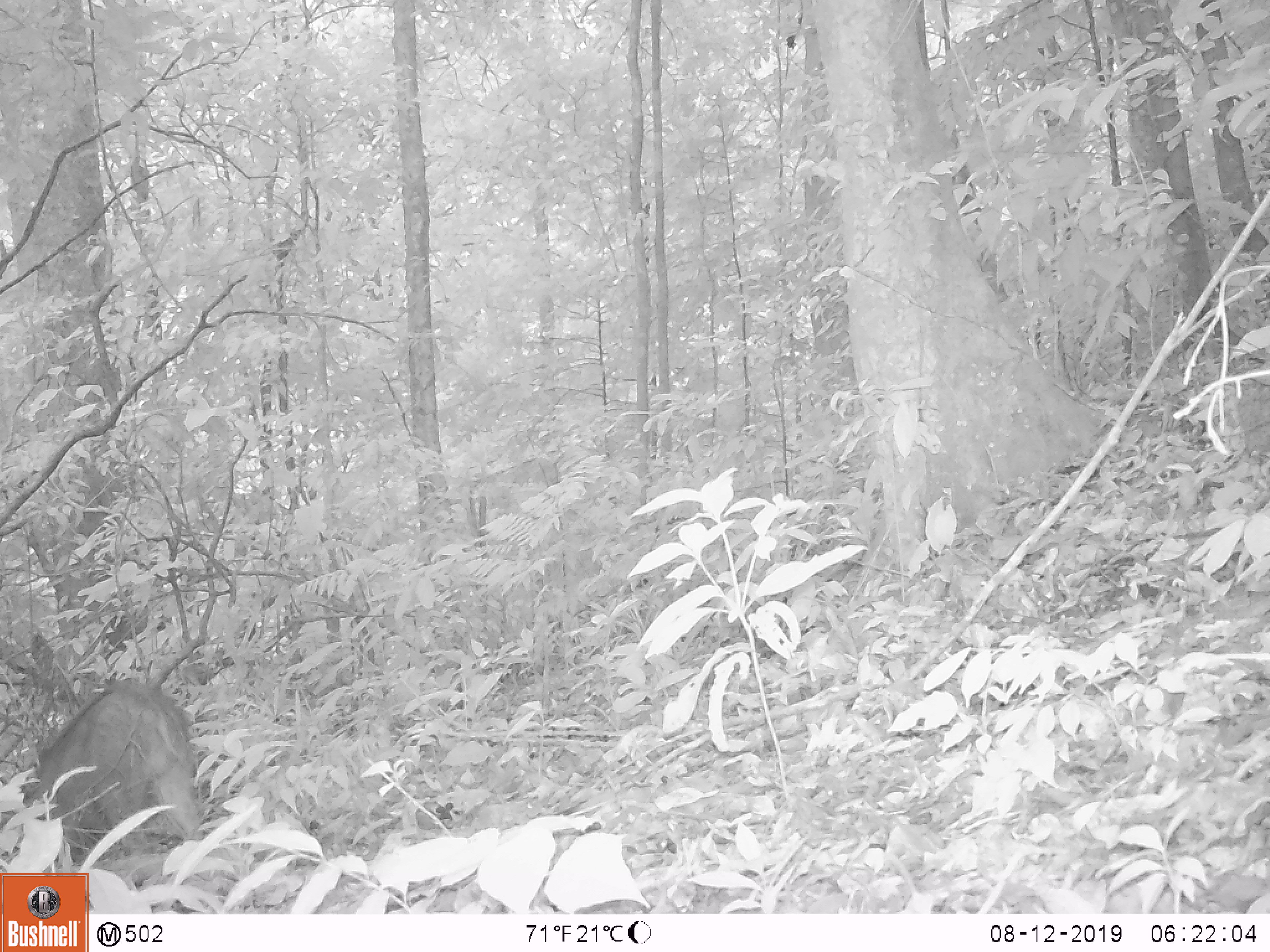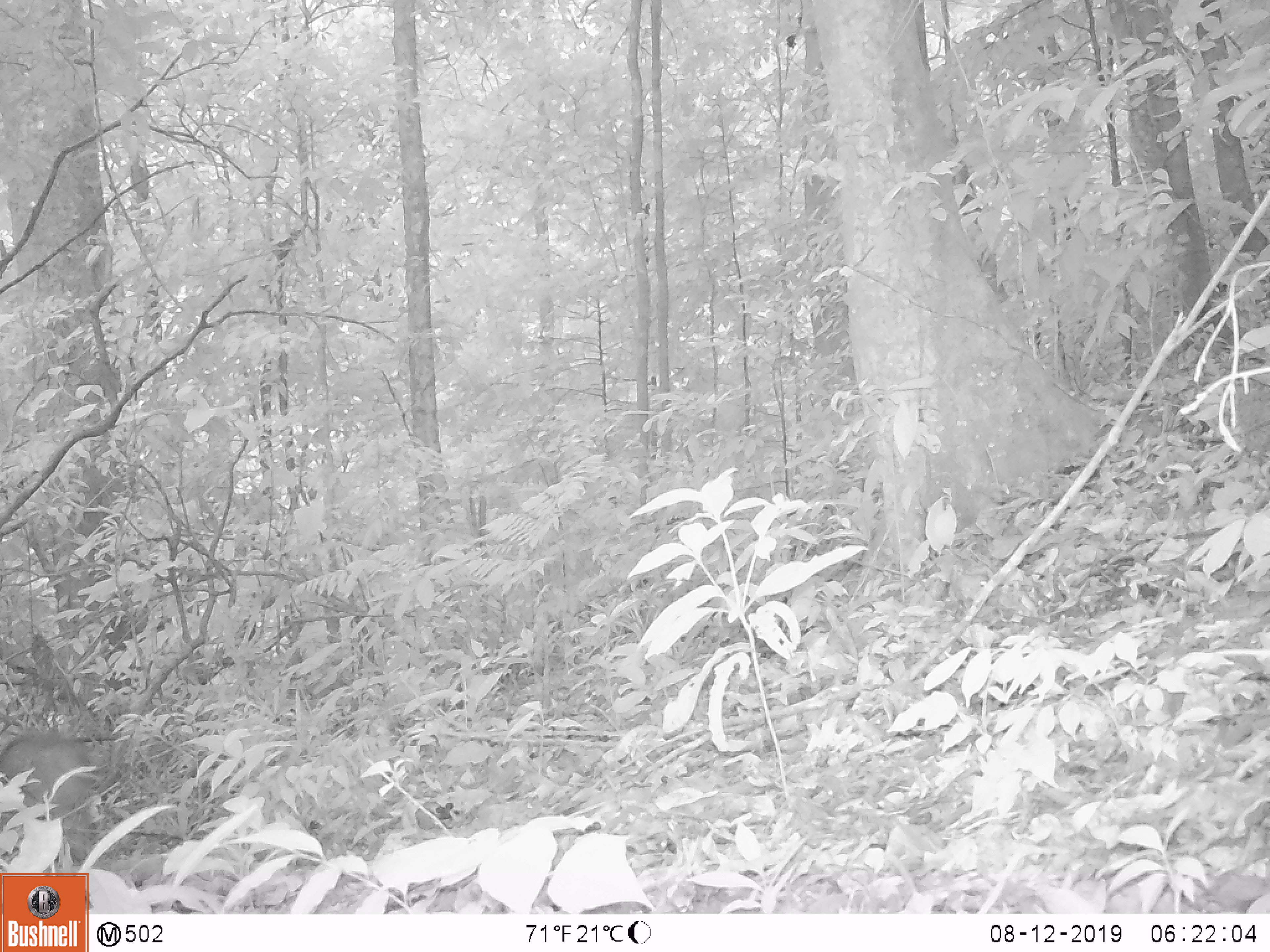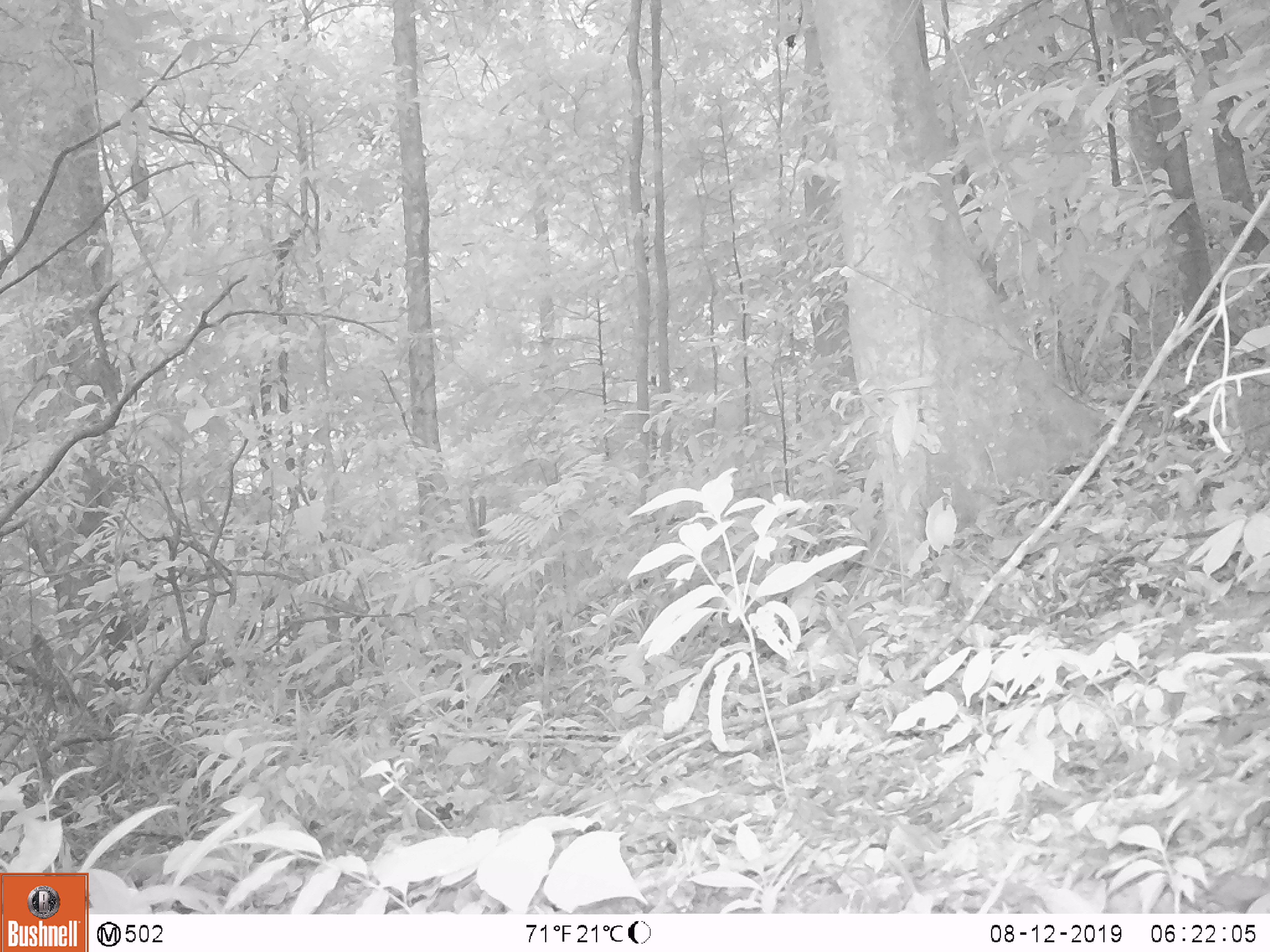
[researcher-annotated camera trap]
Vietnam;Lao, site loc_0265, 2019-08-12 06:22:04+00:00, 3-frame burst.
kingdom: Animalia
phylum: Chordata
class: Mammalia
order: Artiodactyla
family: Suidae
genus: Sus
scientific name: Sus scrofa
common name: eurasian wild pig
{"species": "eurasian wild pig (Sus scrofa)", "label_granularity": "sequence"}